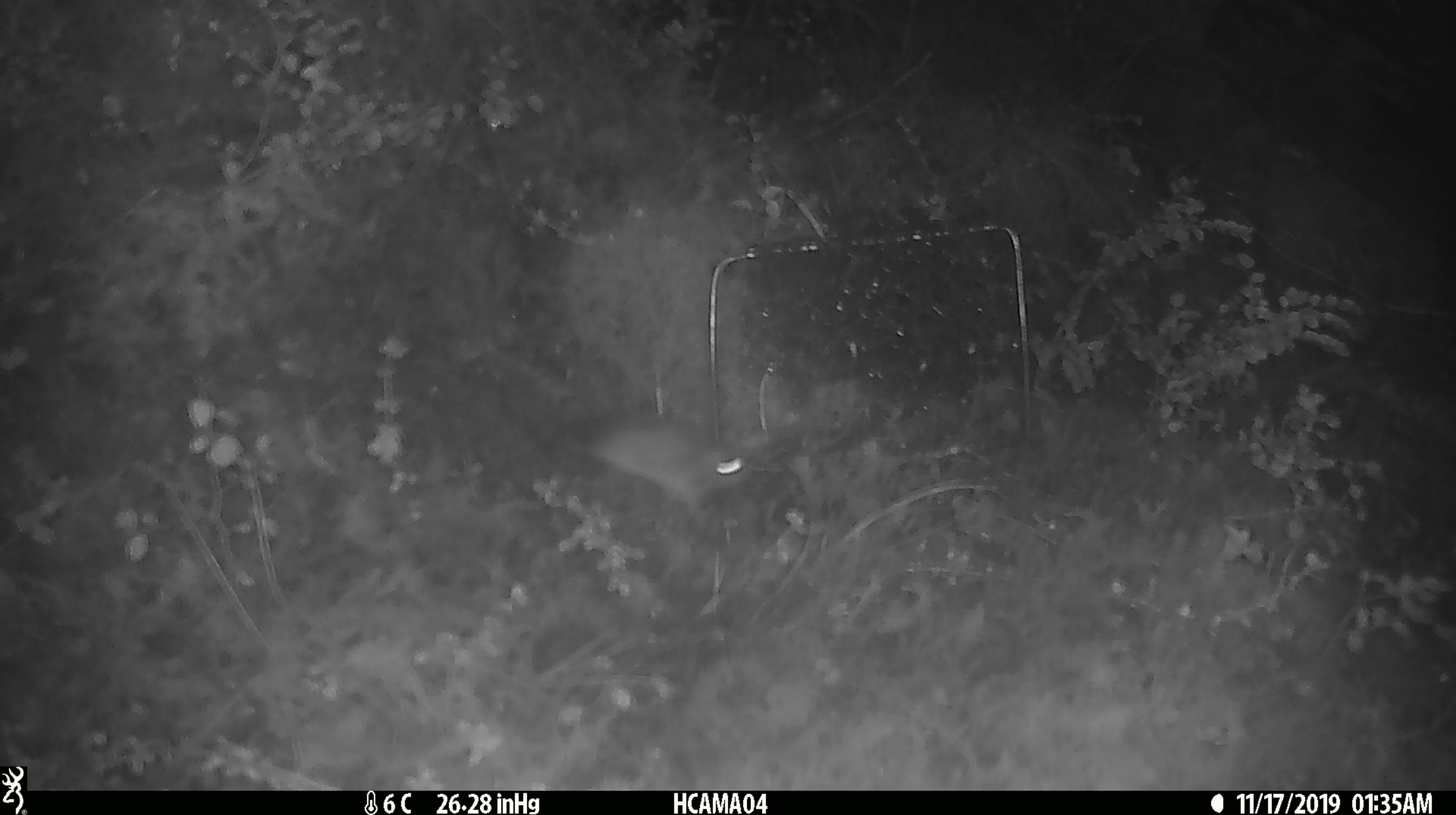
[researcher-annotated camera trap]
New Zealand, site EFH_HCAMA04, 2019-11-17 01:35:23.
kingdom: Animalia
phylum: Chordata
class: Mammalia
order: Rodentia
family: Muridae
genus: Mus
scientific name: Mus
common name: mouse